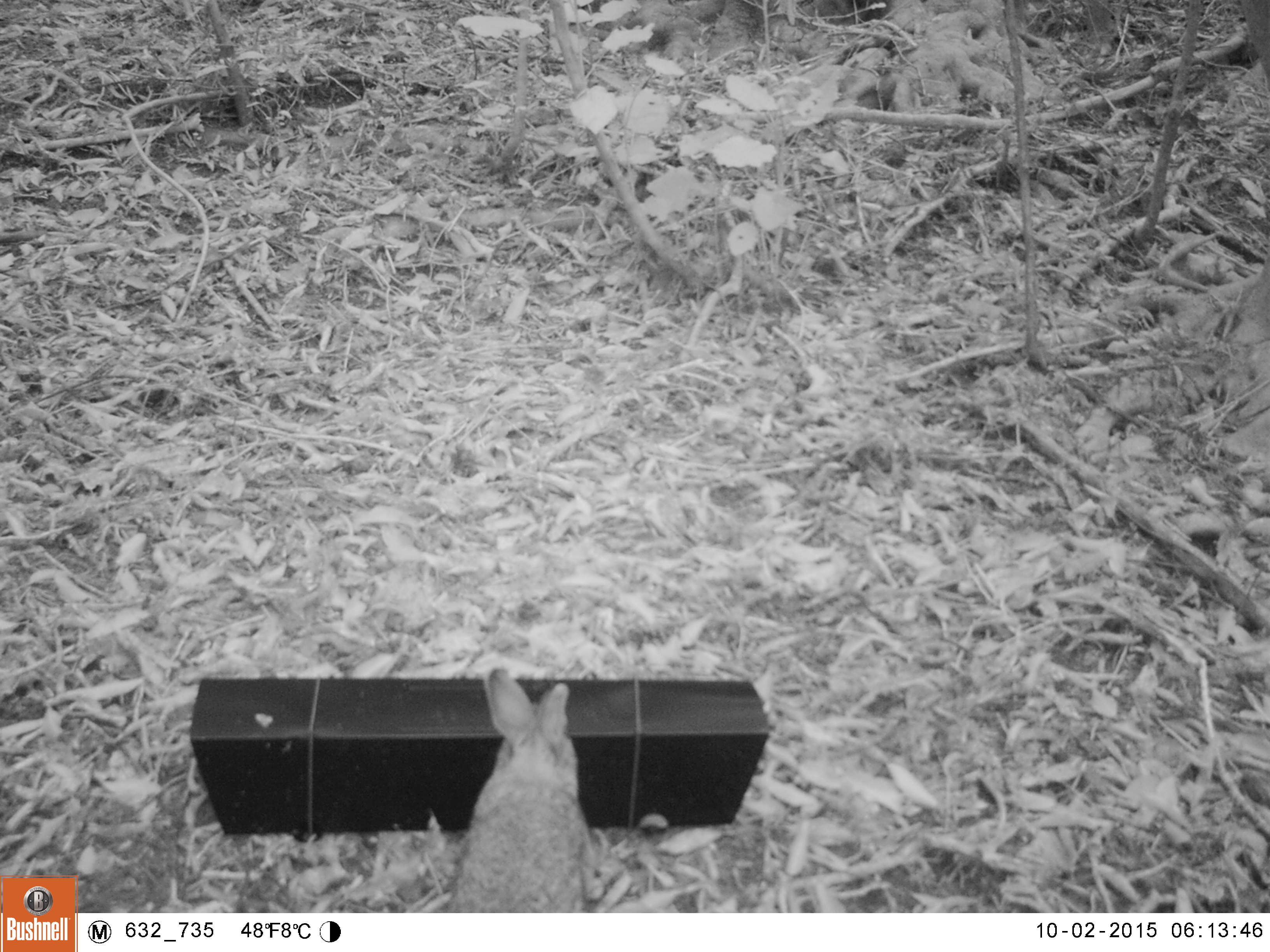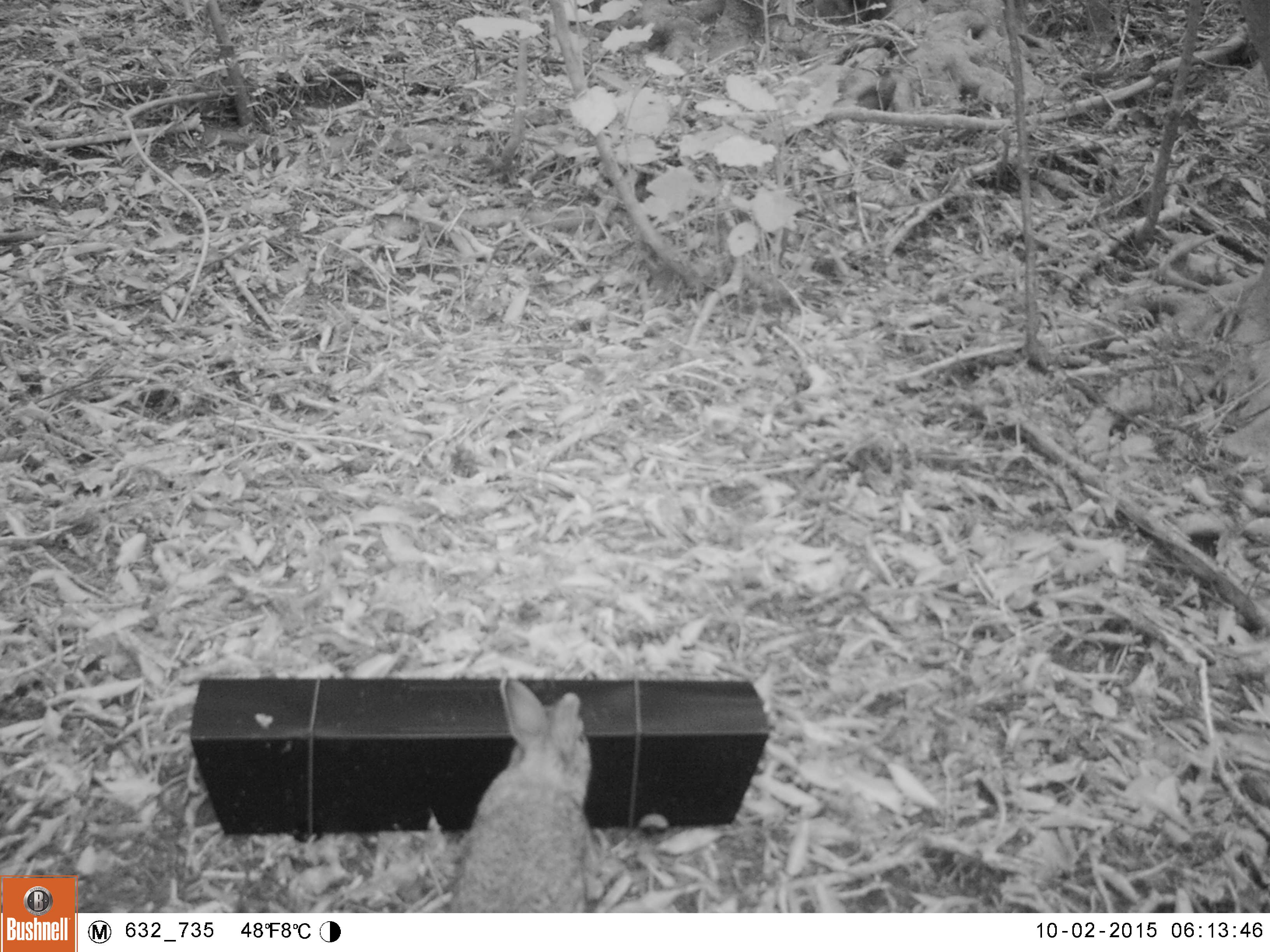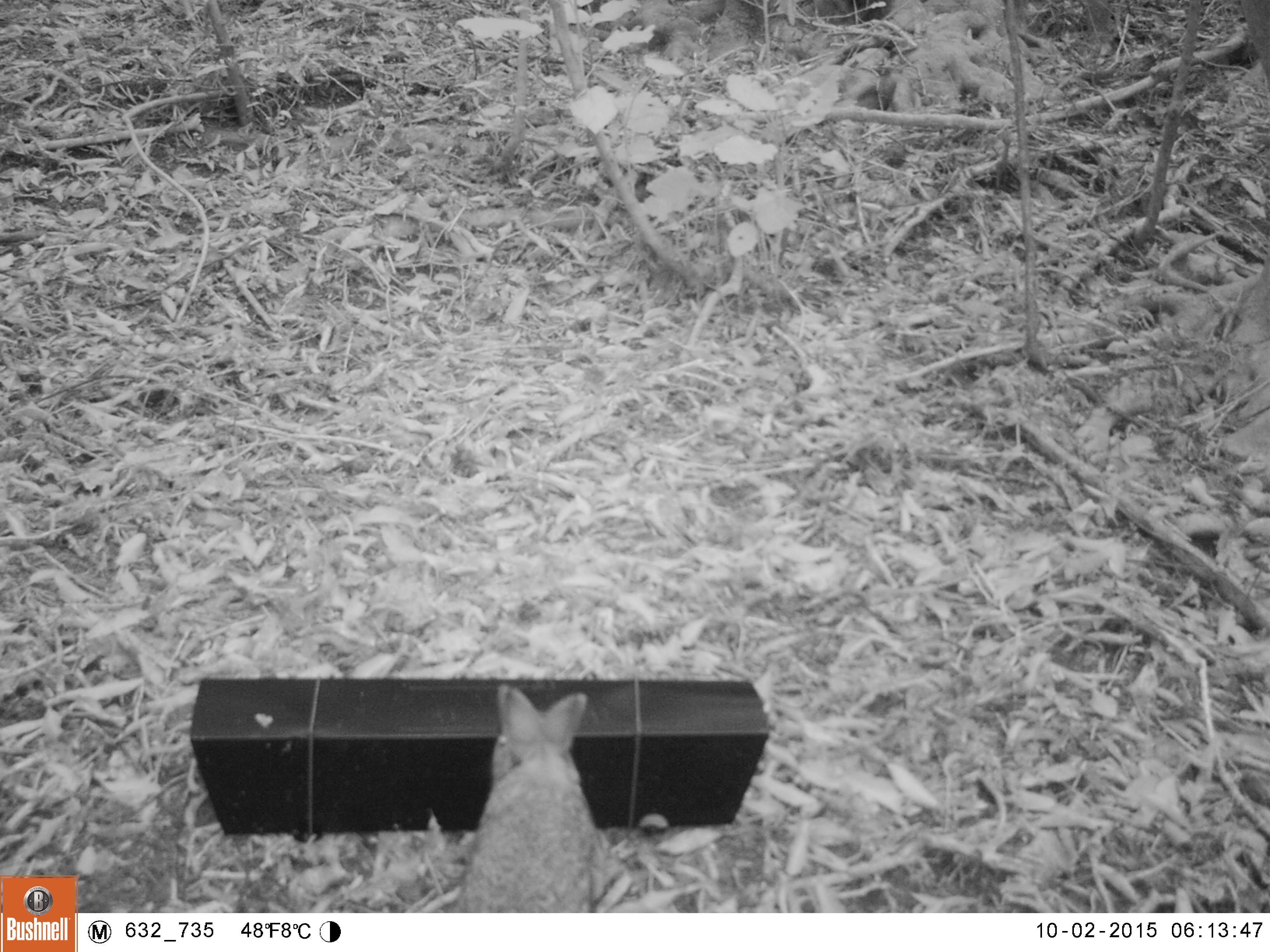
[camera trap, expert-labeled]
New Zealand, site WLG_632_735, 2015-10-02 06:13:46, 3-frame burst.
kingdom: Animalia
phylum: Chordata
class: Mammalia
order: Lagomorpha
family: Leporidae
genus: Oryctolagus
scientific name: Oryctolagus cuniculus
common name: european rabbit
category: rabbit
Rabbit (european rabbit) (Oryctolagus cuniculus).